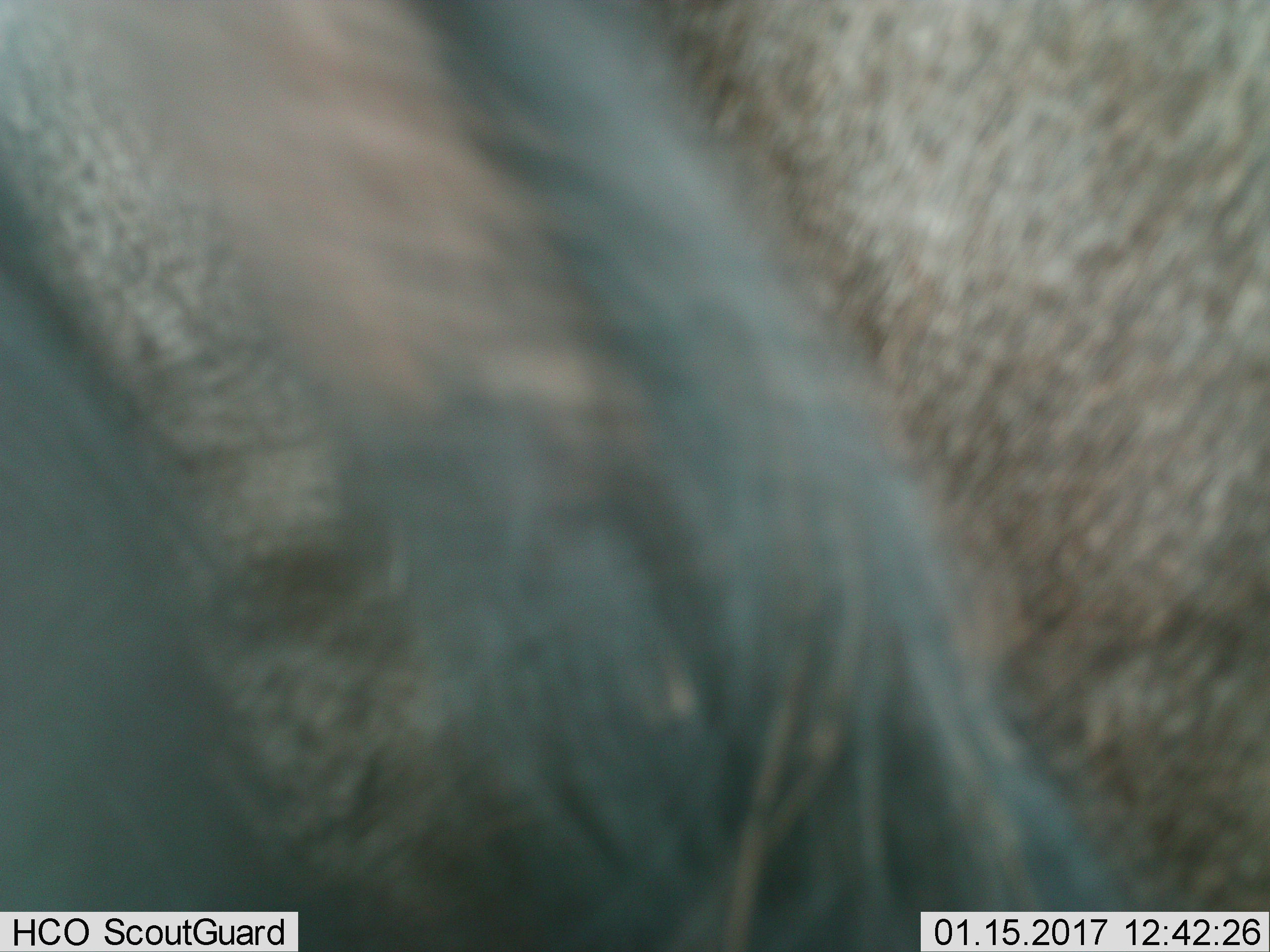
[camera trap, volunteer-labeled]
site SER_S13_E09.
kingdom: Animalia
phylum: Chordata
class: Mammalia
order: Artiodactyla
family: Bovidae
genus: Connochaetes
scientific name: Connochaetes taurinus taurinus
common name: blue wildebeest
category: wildebeestblue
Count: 1.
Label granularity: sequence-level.